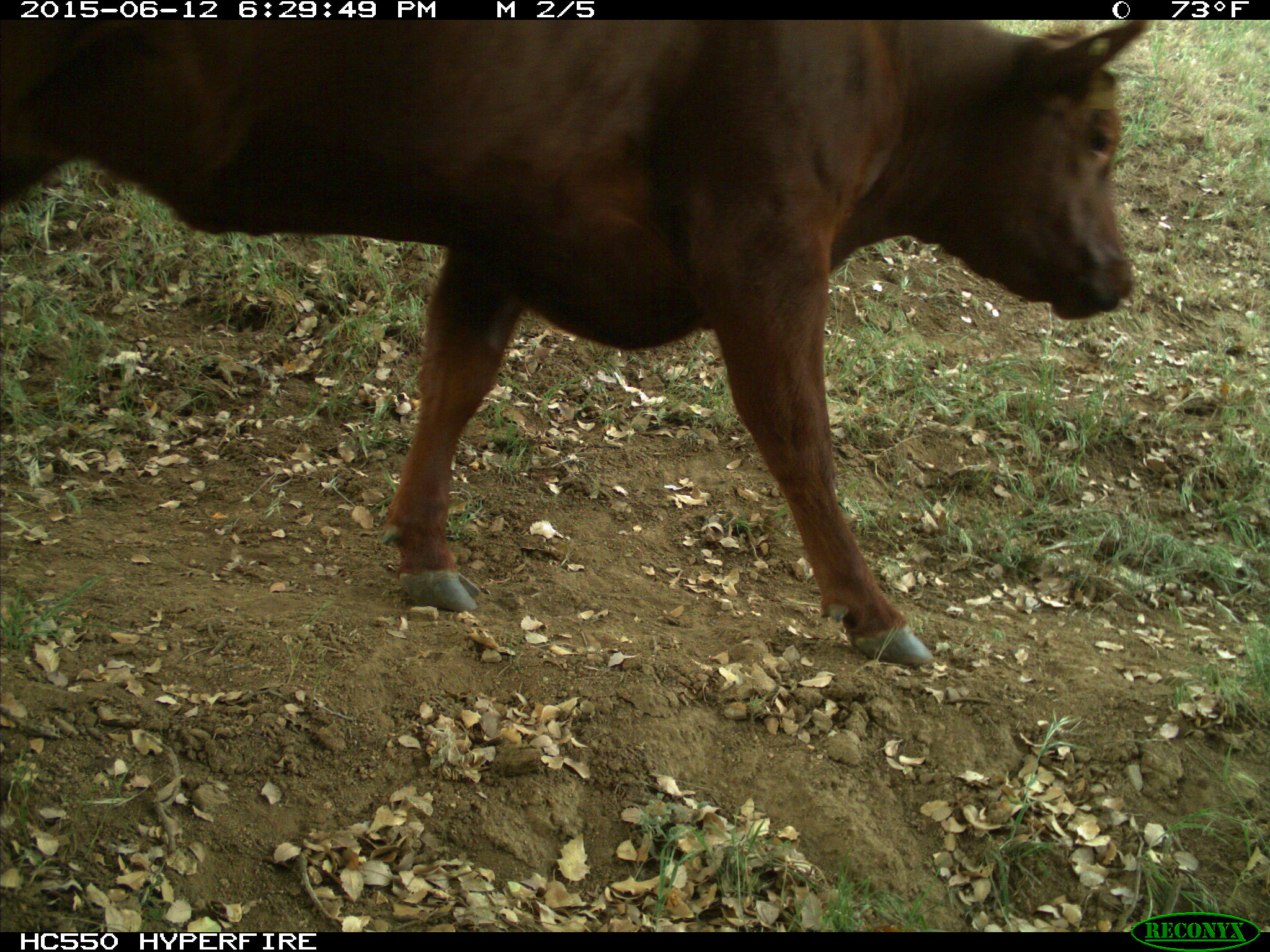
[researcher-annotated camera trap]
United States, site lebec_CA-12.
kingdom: Animalia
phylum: Chordata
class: Mammalia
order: Artiodactyla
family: Bovidae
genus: Bos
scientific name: Bos taurus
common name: domestic cow